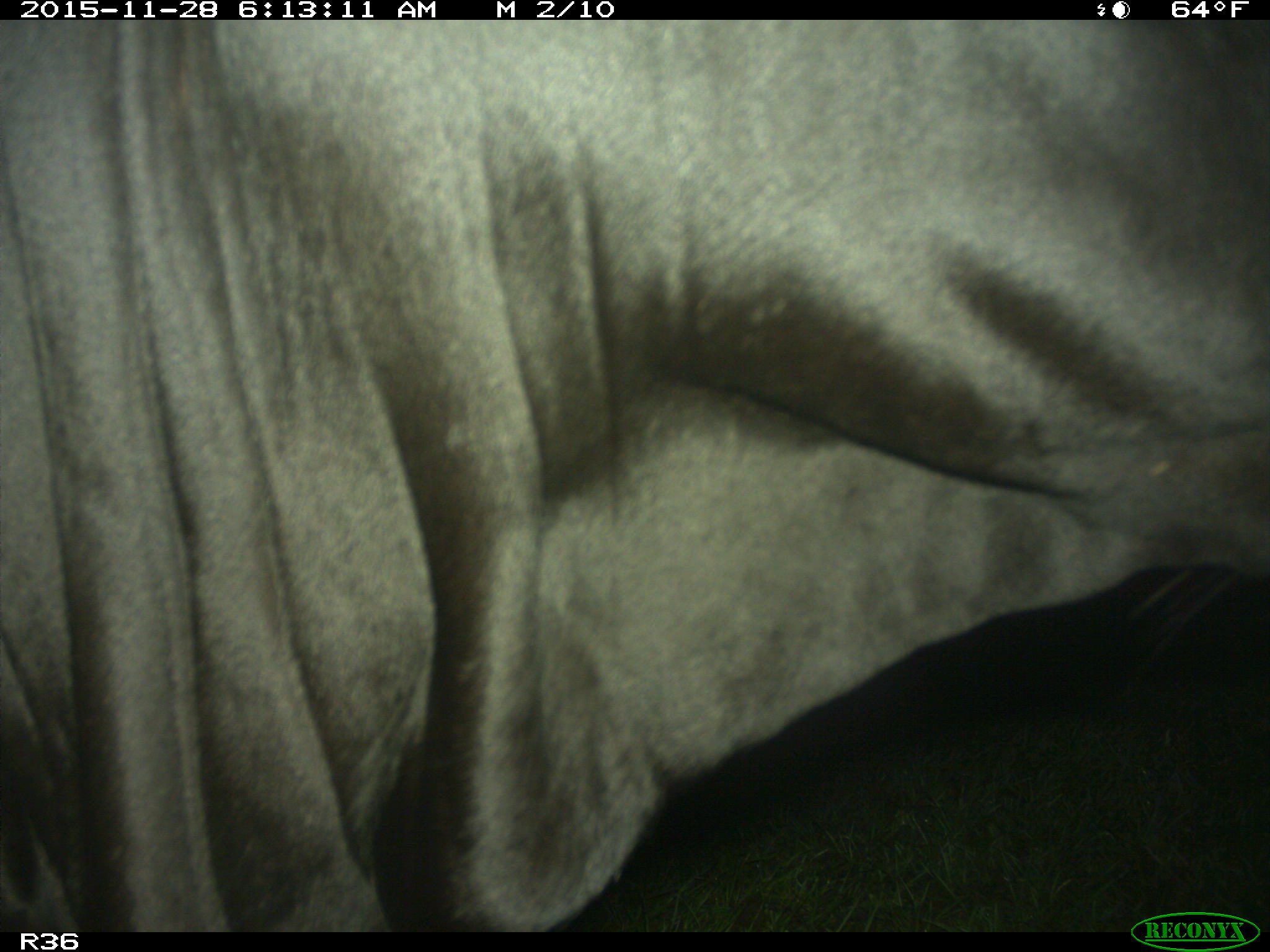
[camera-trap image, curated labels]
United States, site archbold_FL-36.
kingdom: Animalia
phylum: Chordata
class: Mammalia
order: Artiodactyla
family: Bovidae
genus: Bos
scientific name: Bos taurus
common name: domestic cow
Bos taurus (domestic cow).